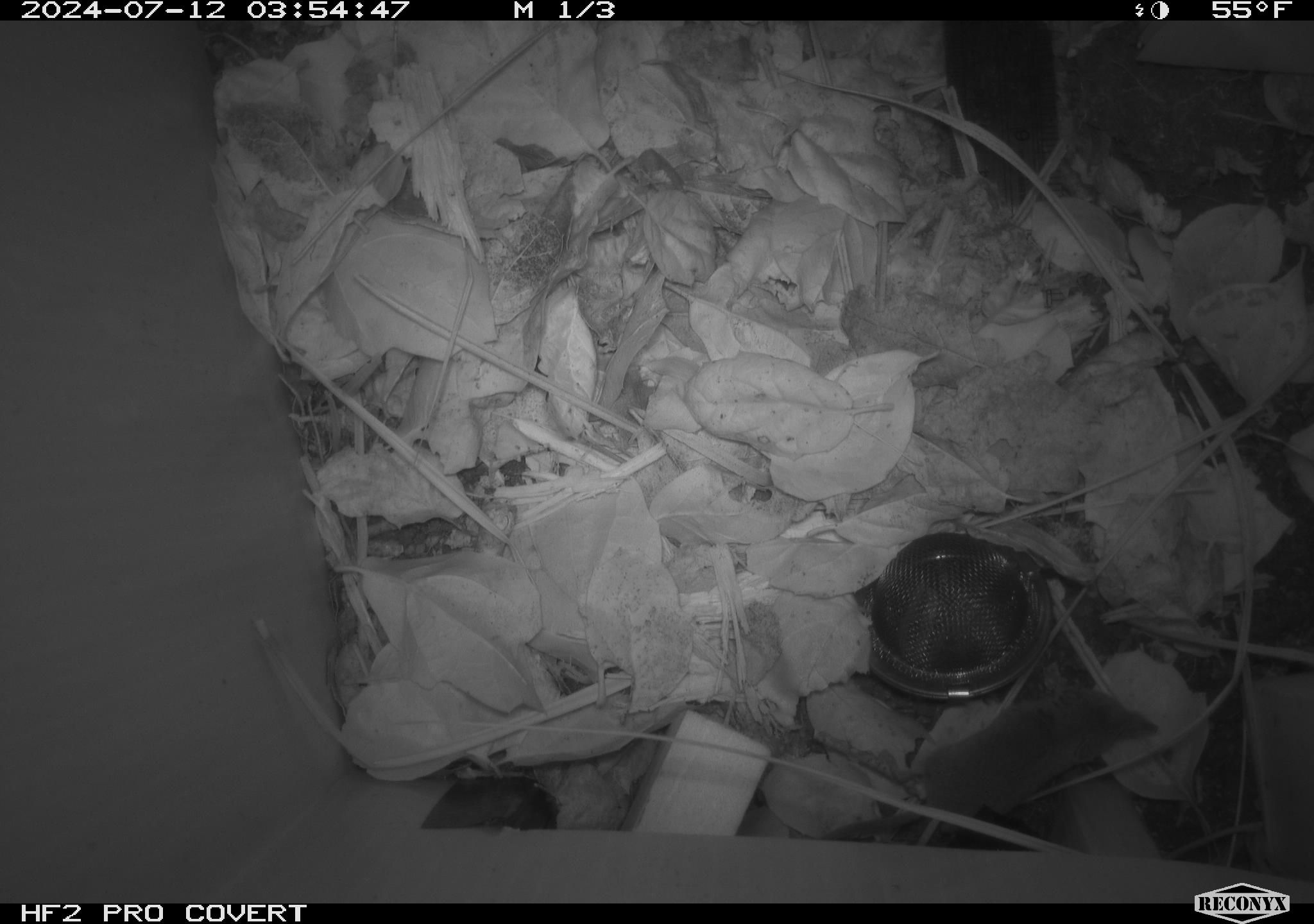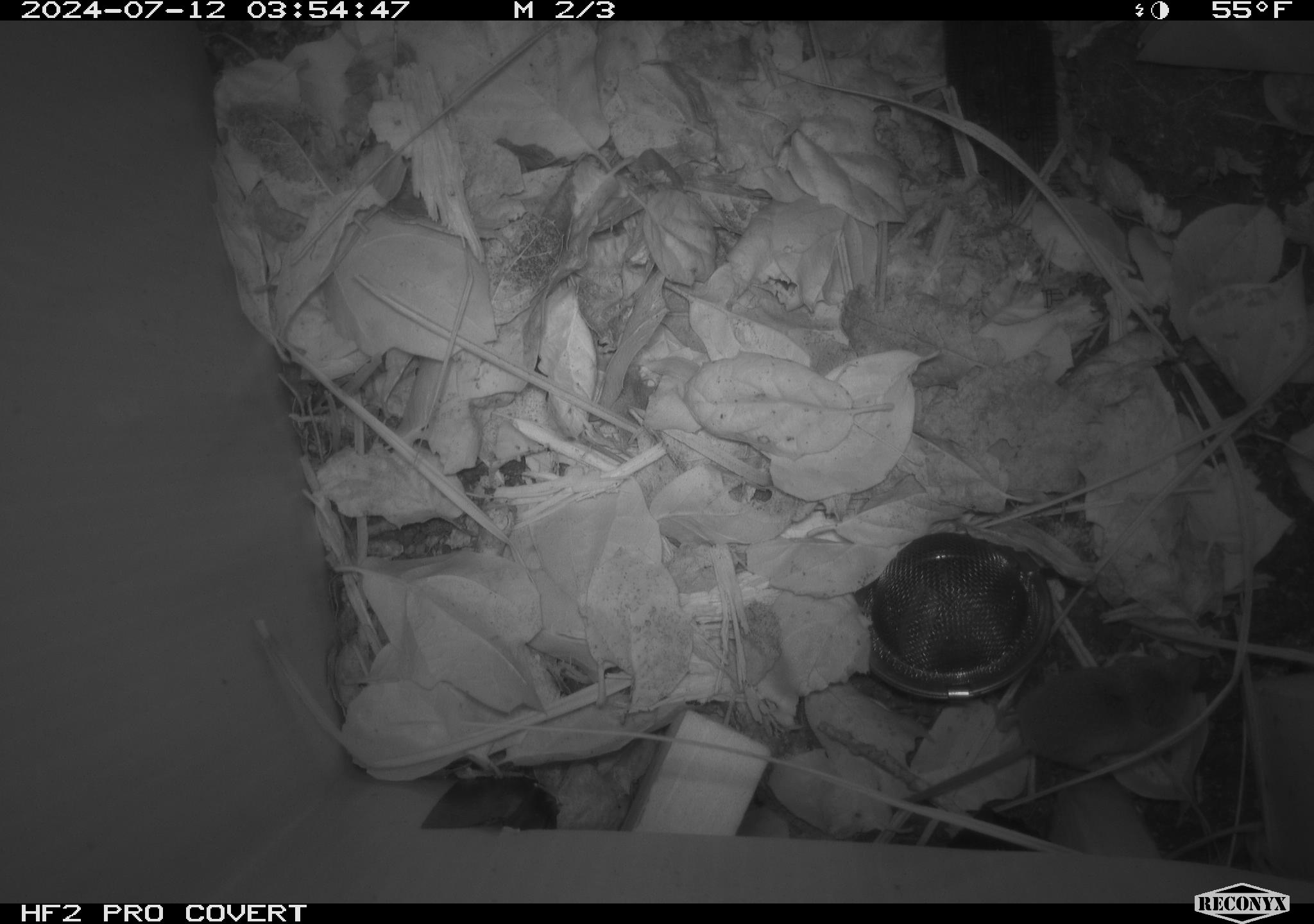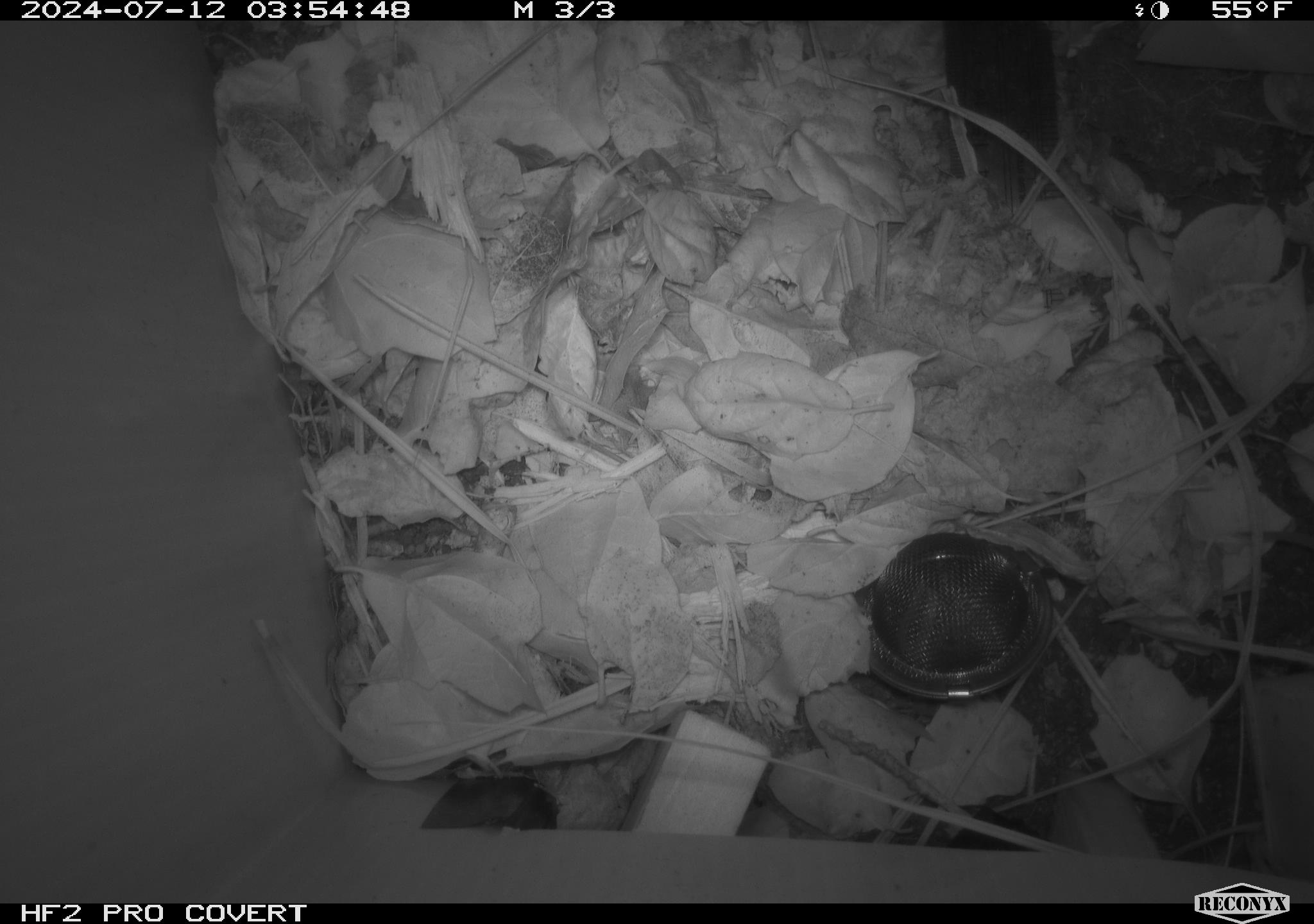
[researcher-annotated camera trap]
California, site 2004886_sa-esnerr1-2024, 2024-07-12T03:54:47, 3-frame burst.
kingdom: Animalia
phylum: Chordata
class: Mammalia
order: Eulipotyphla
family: Soricidae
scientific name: Soricidae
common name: shrews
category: soricidae family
Soricidae family (shrews) (Soricidae).